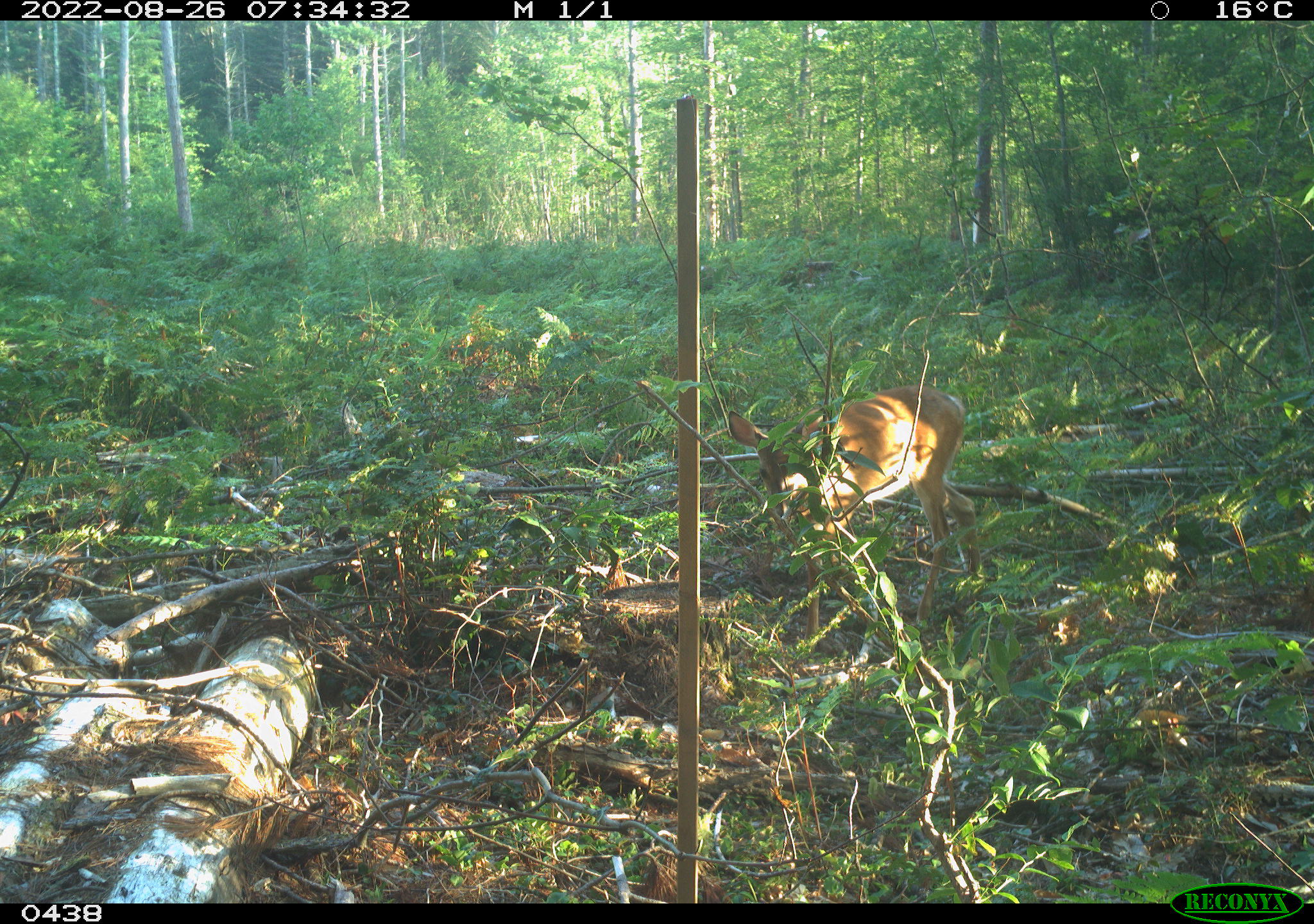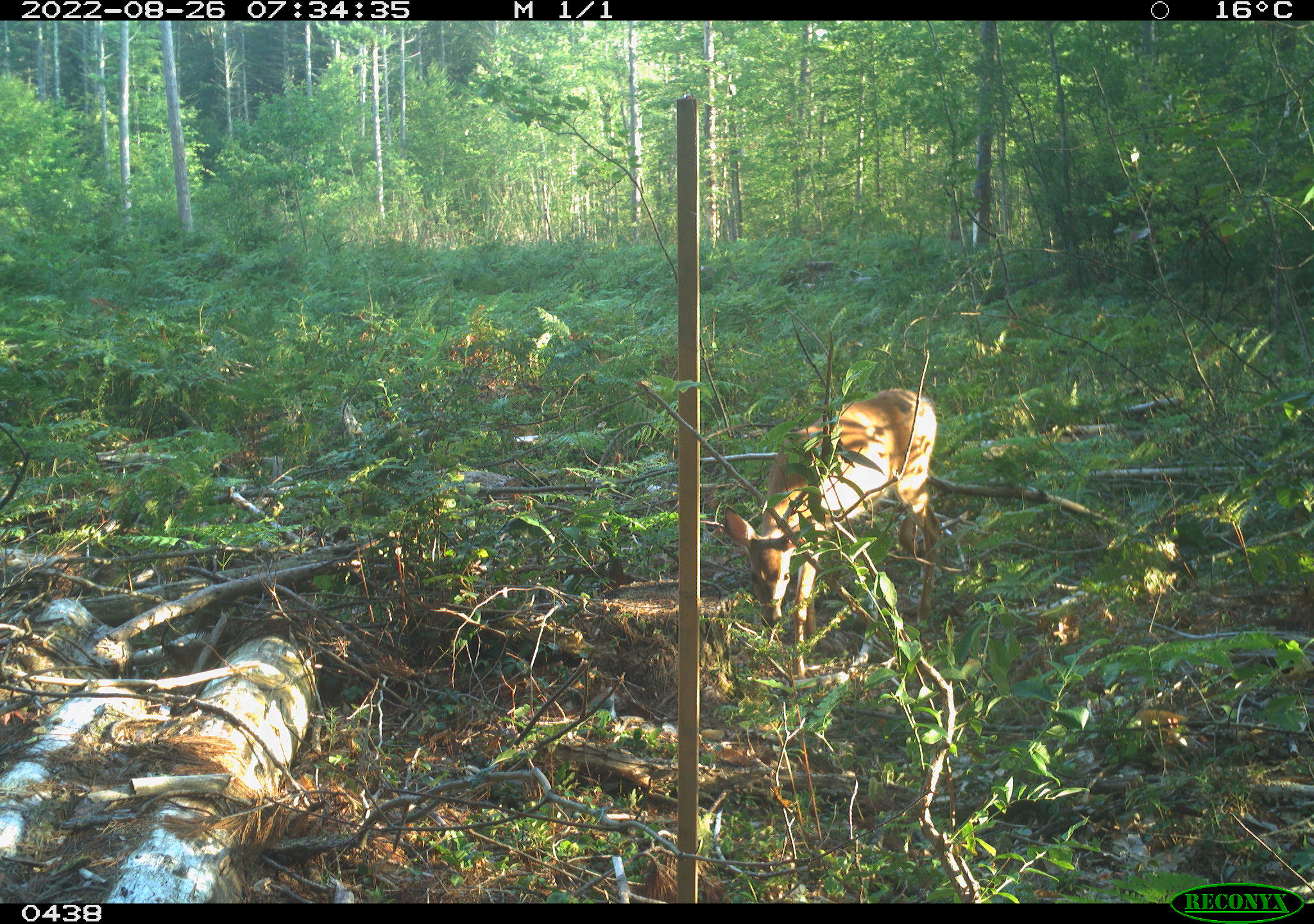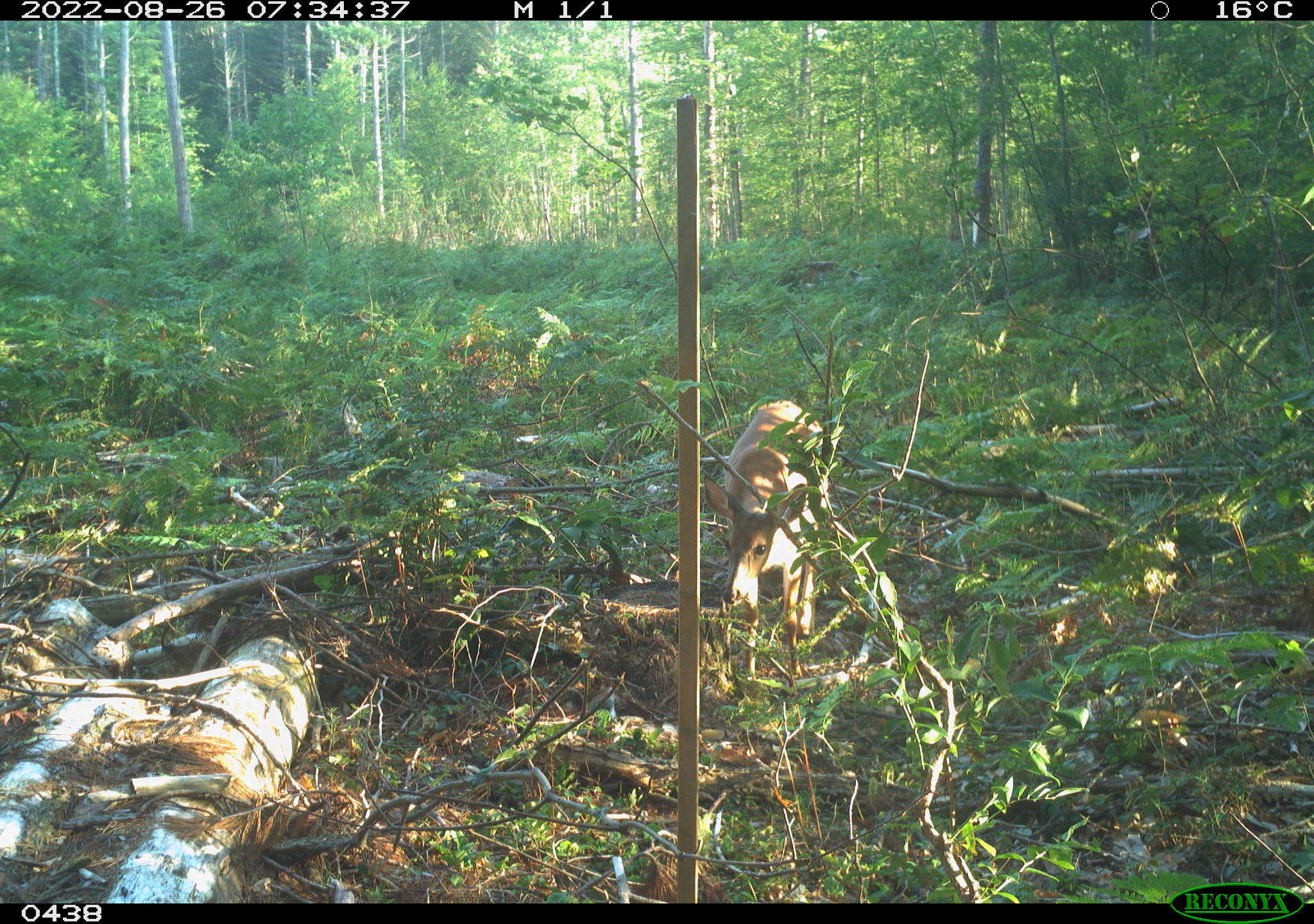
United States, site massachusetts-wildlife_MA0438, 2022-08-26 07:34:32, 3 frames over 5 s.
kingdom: Animalia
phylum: Chordata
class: Mammalia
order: Artiodactyla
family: Cervidae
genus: Odocoileus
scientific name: Odocoileus virginianus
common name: white-tailed deer